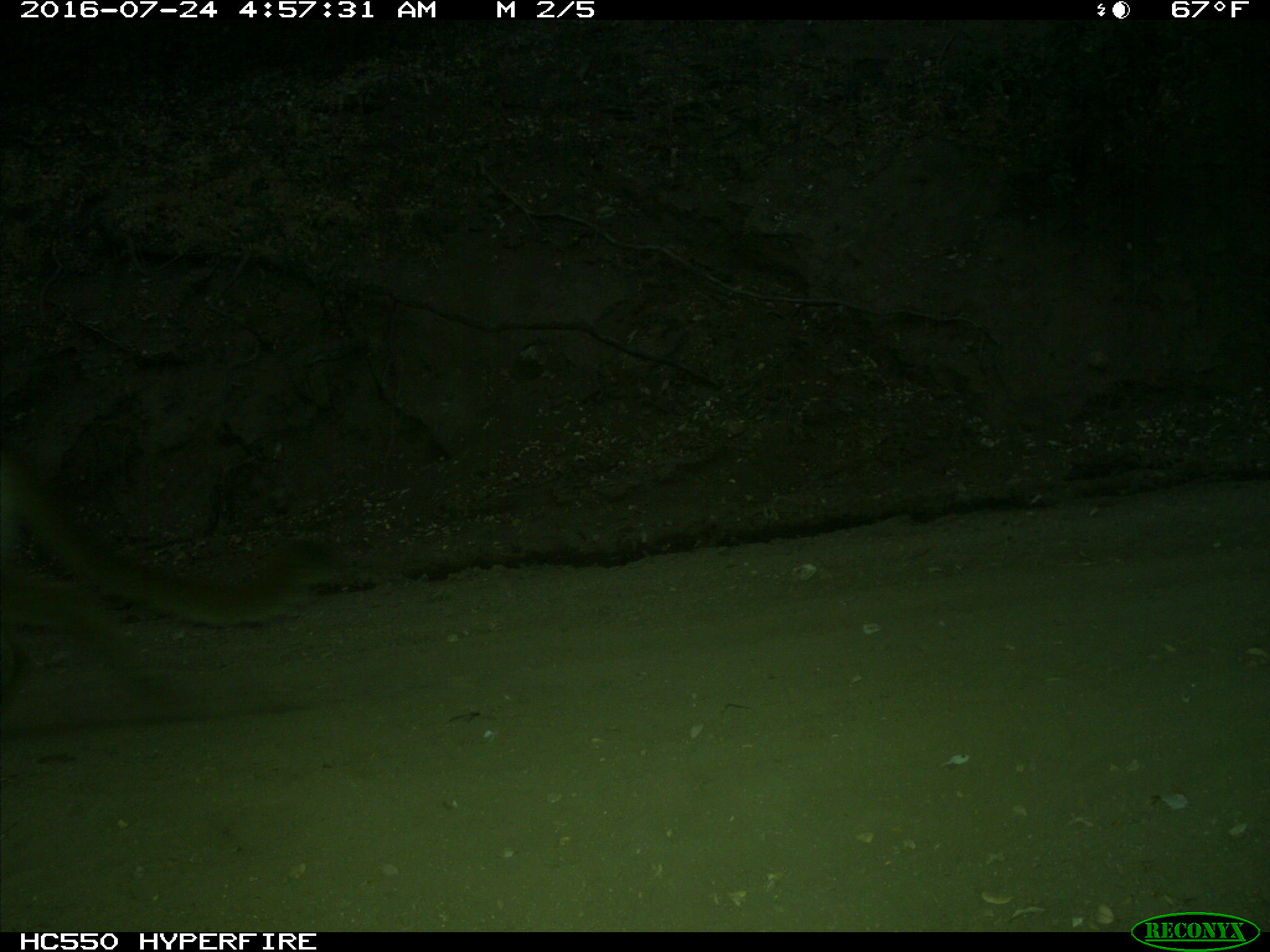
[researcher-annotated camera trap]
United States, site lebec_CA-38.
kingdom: Animalia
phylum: Chordata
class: Mammalia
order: Carnivora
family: Felidae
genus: Puma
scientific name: Puma concolor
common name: mountain lion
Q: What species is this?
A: Puma concolor (mountain lion).